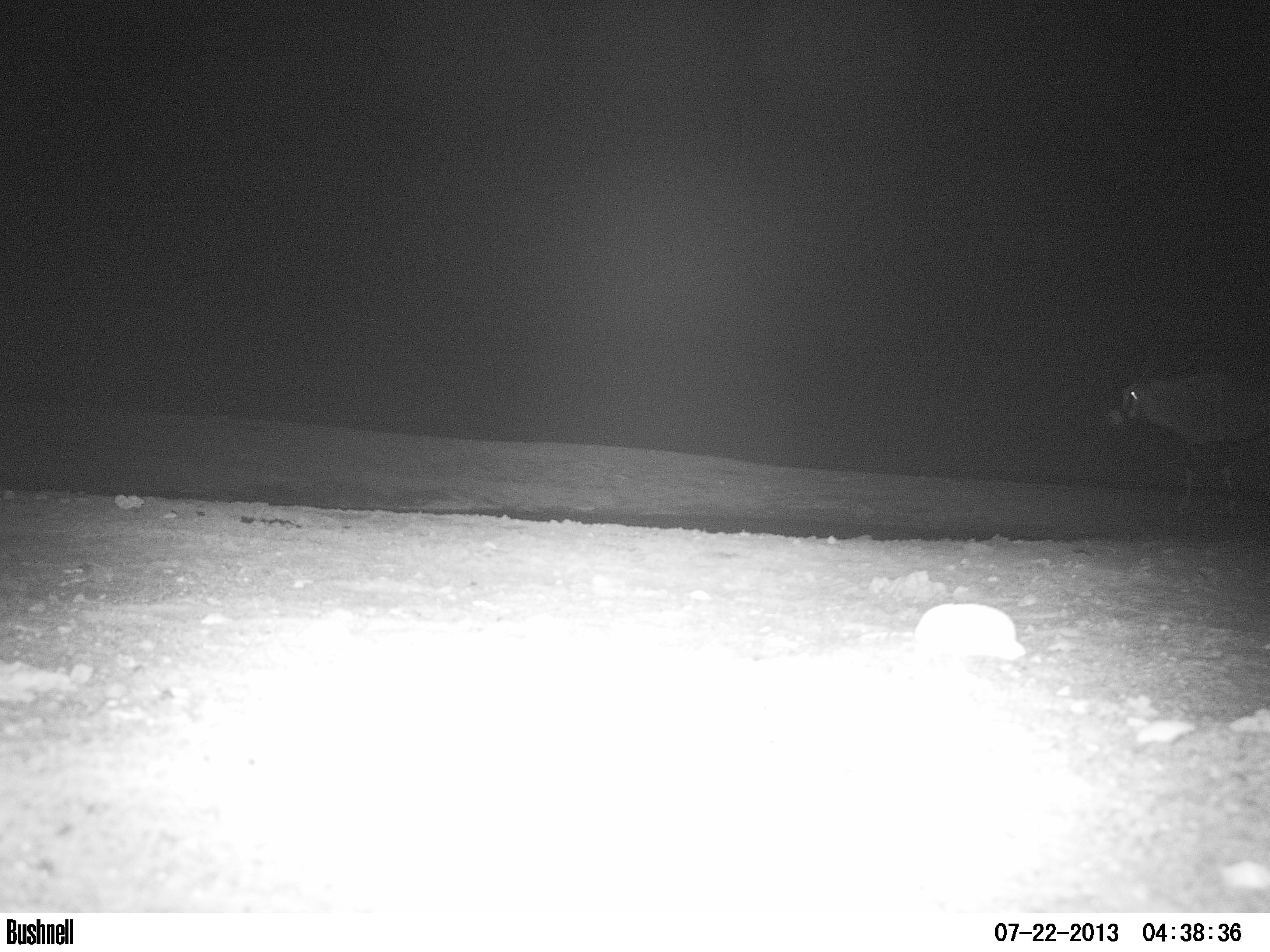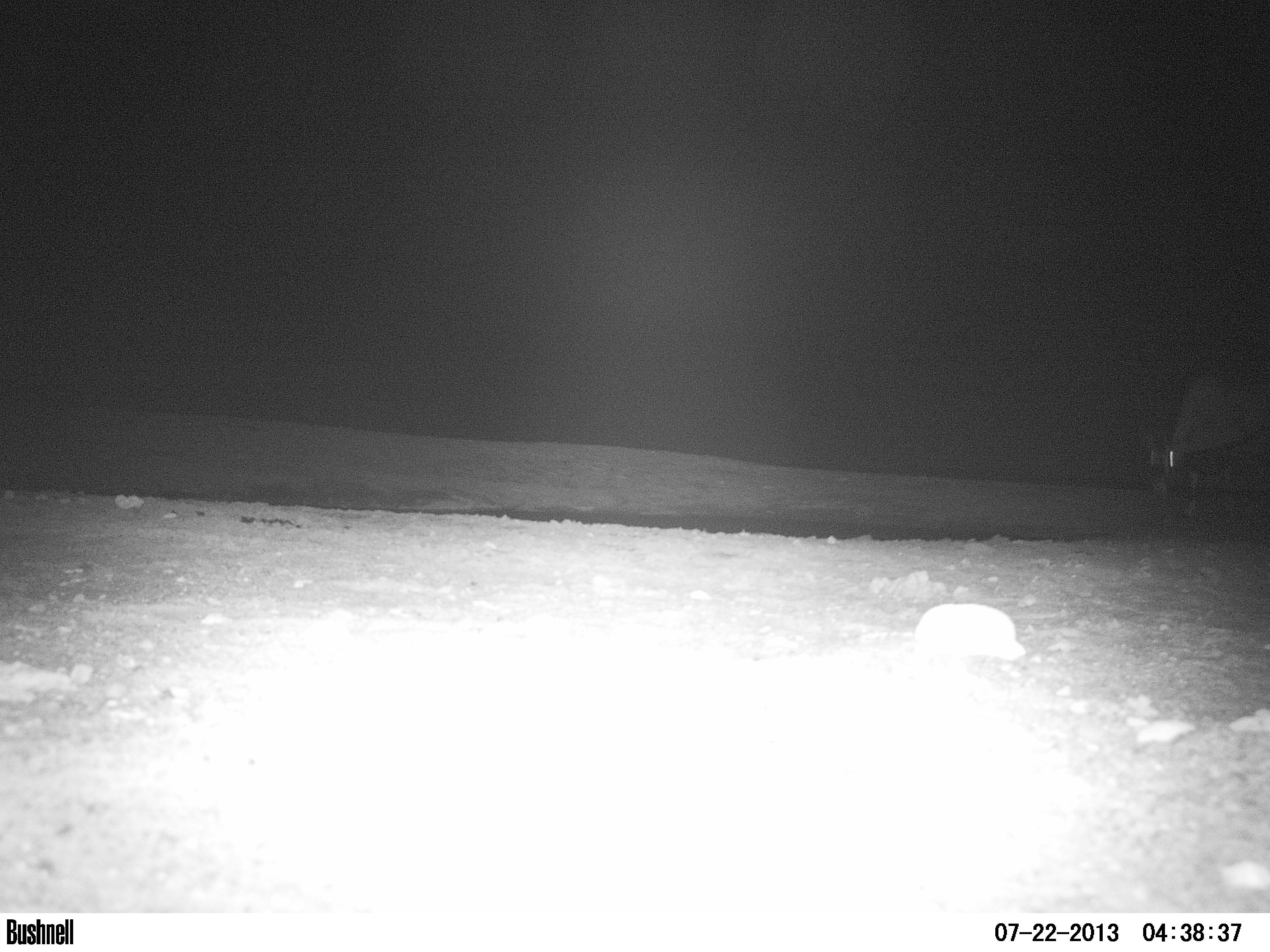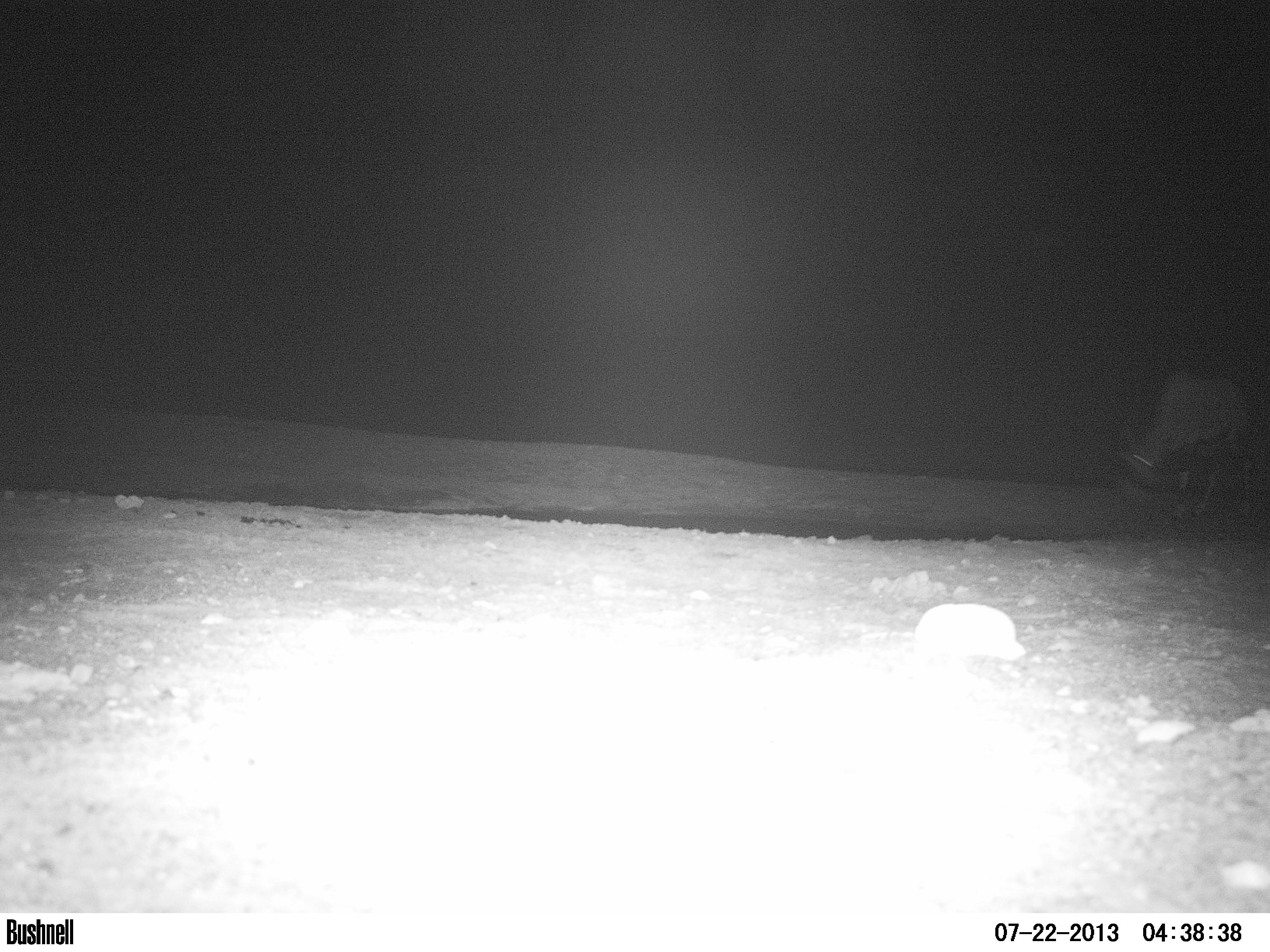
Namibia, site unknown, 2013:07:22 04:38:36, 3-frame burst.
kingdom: Animalia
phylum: Chordata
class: Mammalia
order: Artiodactyla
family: Bovidae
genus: Oryx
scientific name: Oryx gazella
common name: gemsbok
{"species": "Oryx gazella (gemsbok)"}